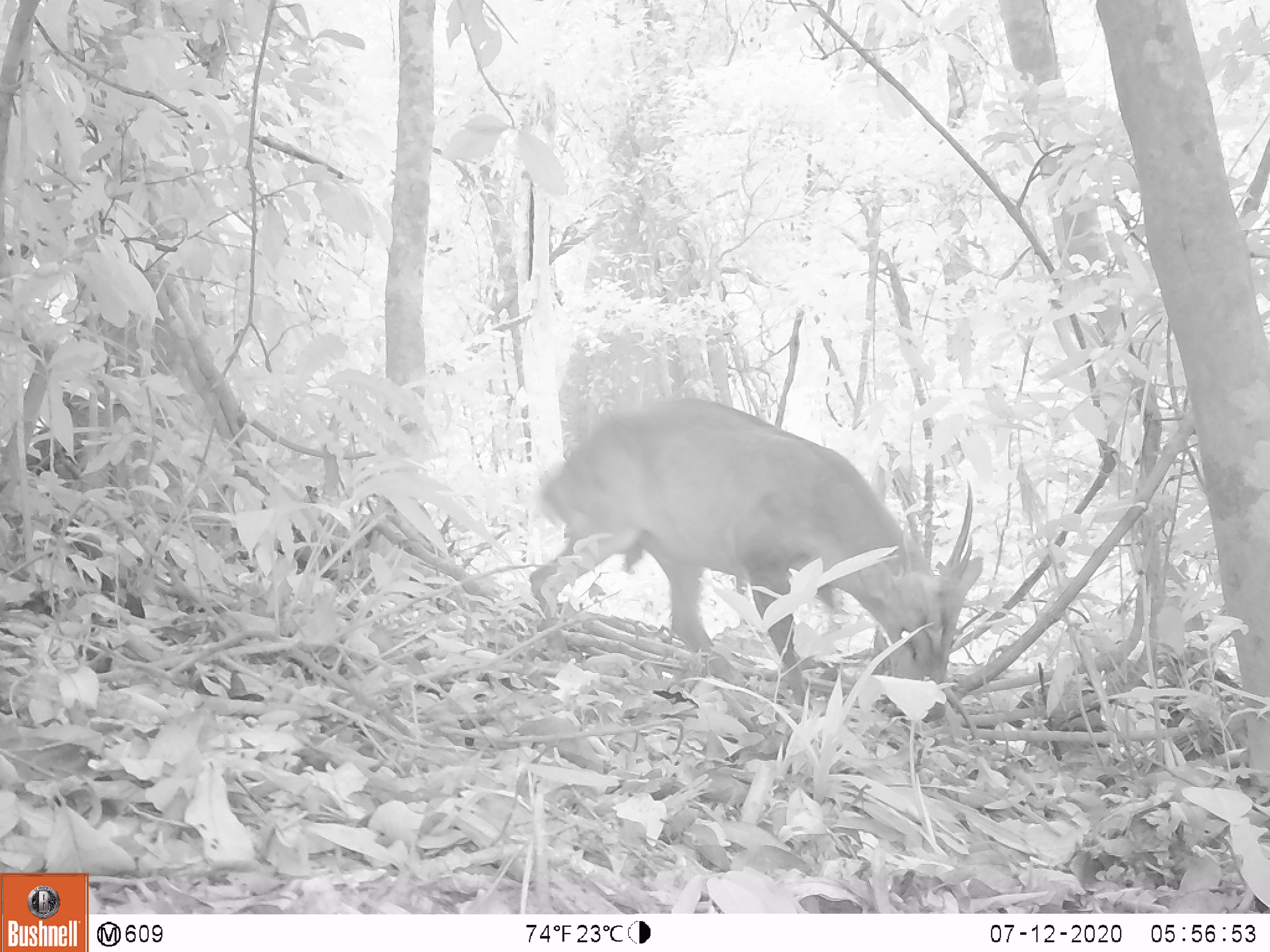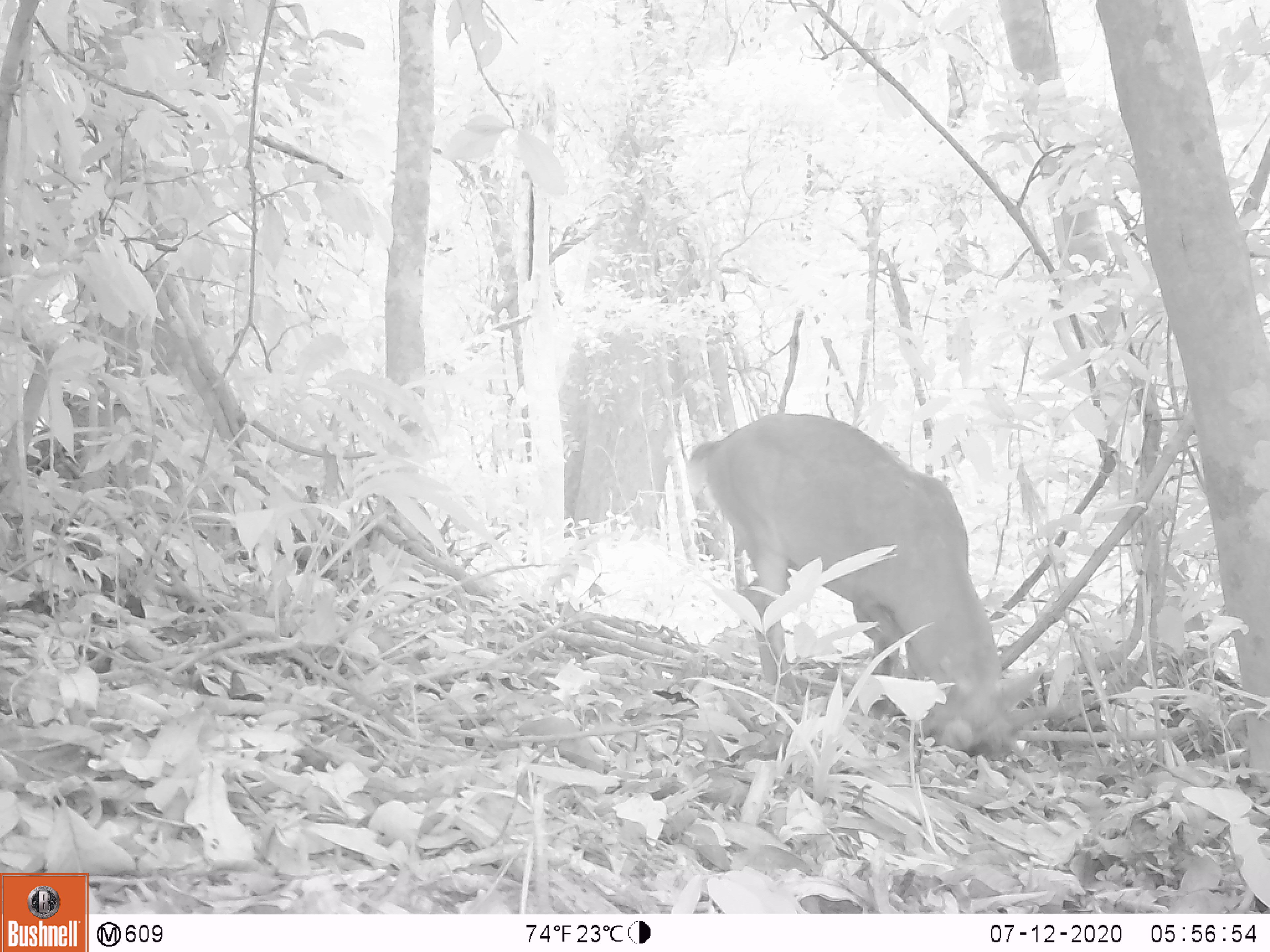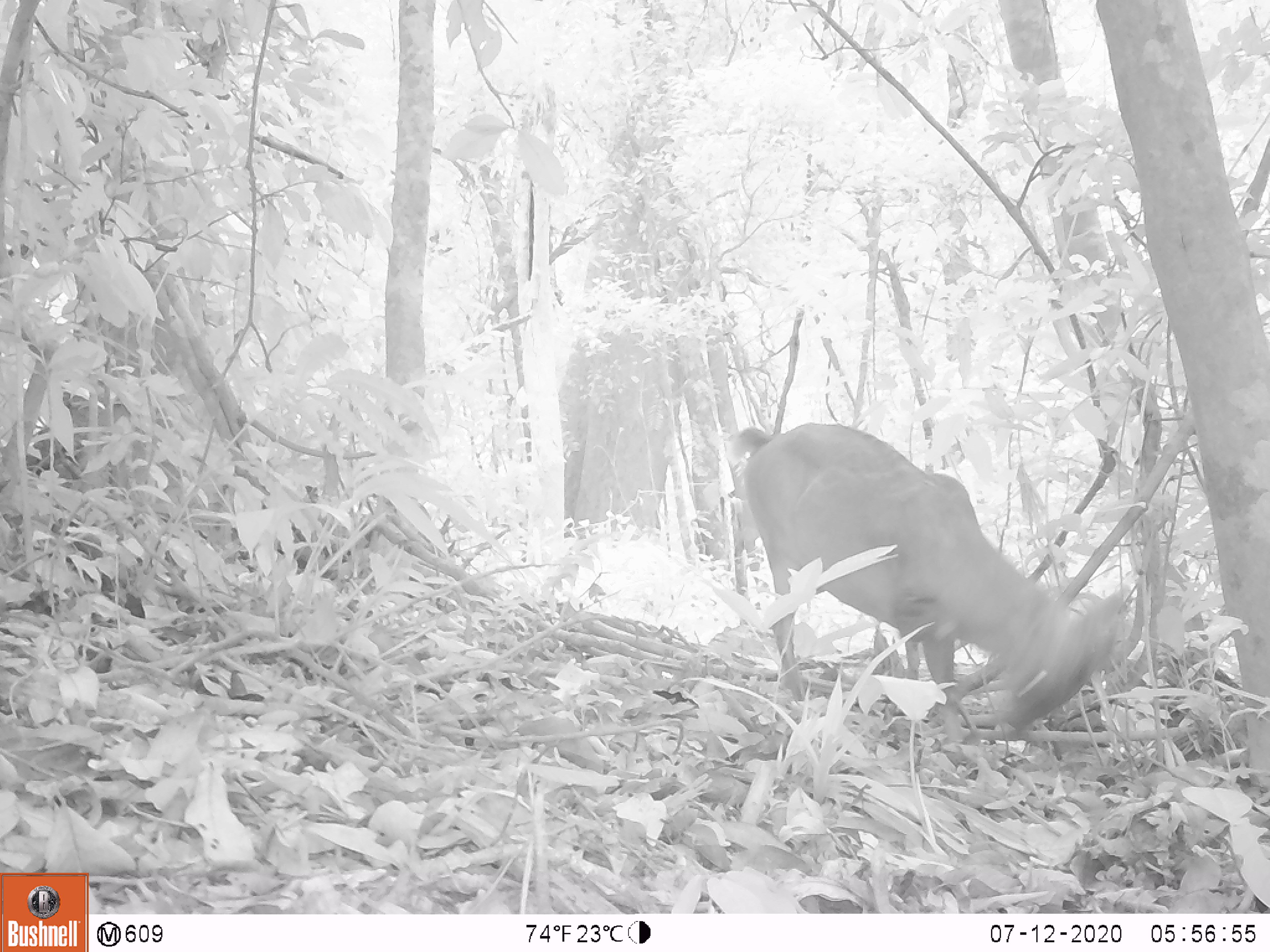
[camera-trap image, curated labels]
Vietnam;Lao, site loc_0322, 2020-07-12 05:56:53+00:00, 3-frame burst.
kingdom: Animalia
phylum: Chordata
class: Mammalia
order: Artiodactyla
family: Cervidae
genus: Muntiacus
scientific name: Muntiacus vuquangensis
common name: large-antlered muntjac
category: large antlered muntjac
Large antlered muntjac (large-antlered muntjac) (Muntiacus vuquangensis). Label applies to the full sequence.